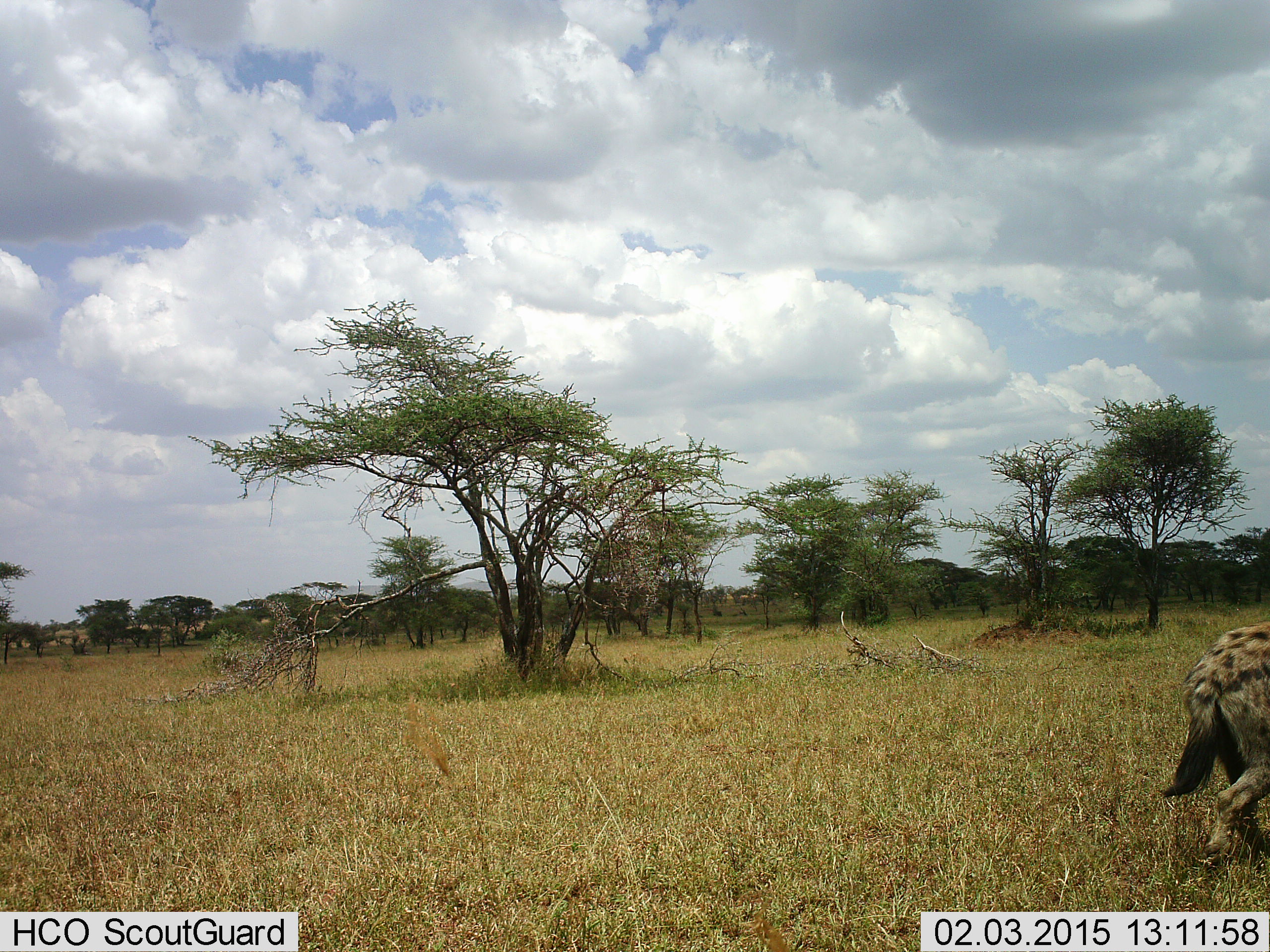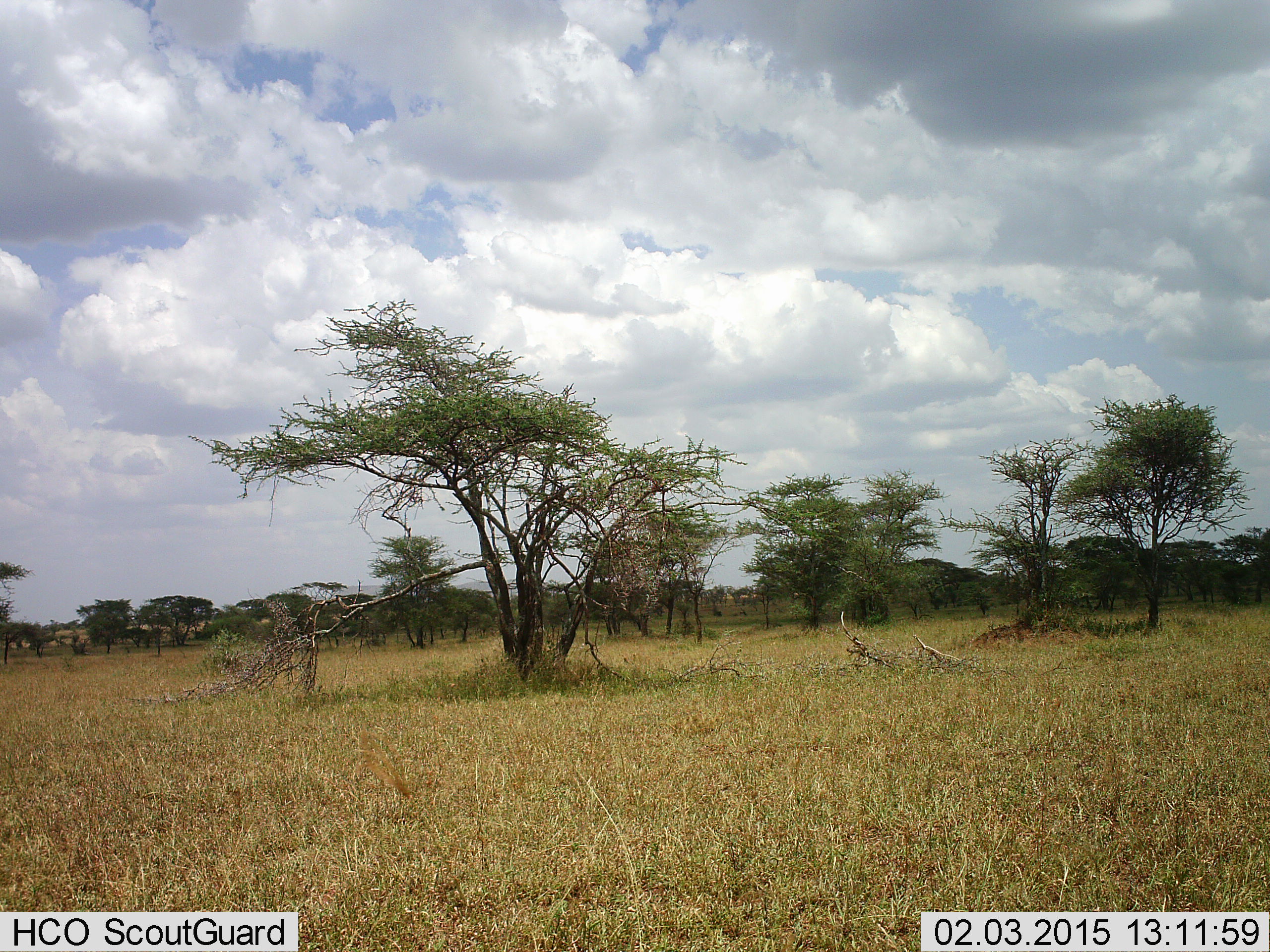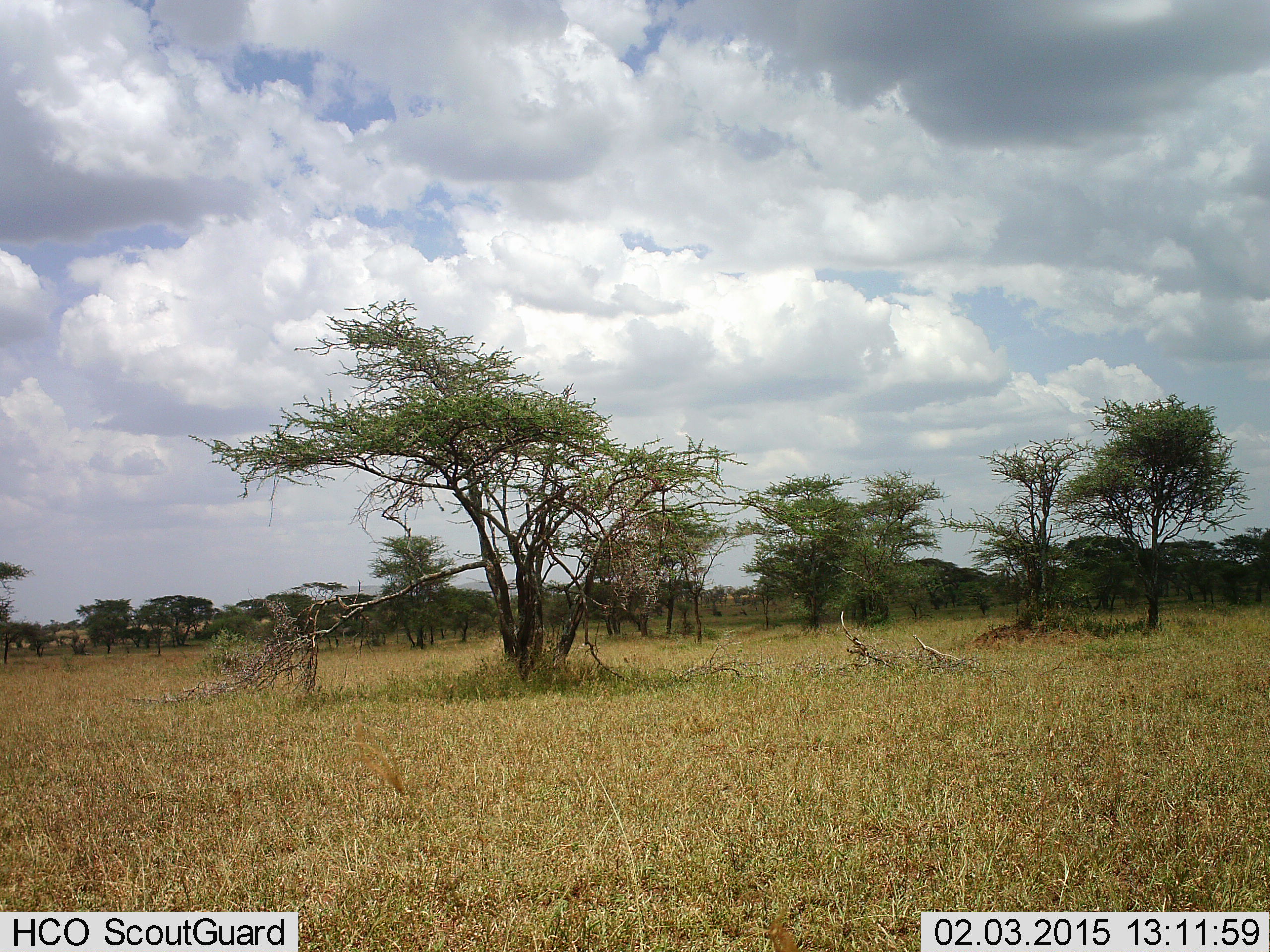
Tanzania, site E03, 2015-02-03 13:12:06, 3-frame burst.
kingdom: Animalia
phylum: Chordata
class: Mammalia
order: Carnivora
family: Hyaenidae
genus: Crocuta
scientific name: Crocuta crocuta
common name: spotted hyena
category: hyenaspotted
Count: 1.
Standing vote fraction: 0%.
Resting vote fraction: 0%.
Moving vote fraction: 100%.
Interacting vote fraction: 0%.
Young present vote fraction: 0%.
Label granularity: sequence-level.